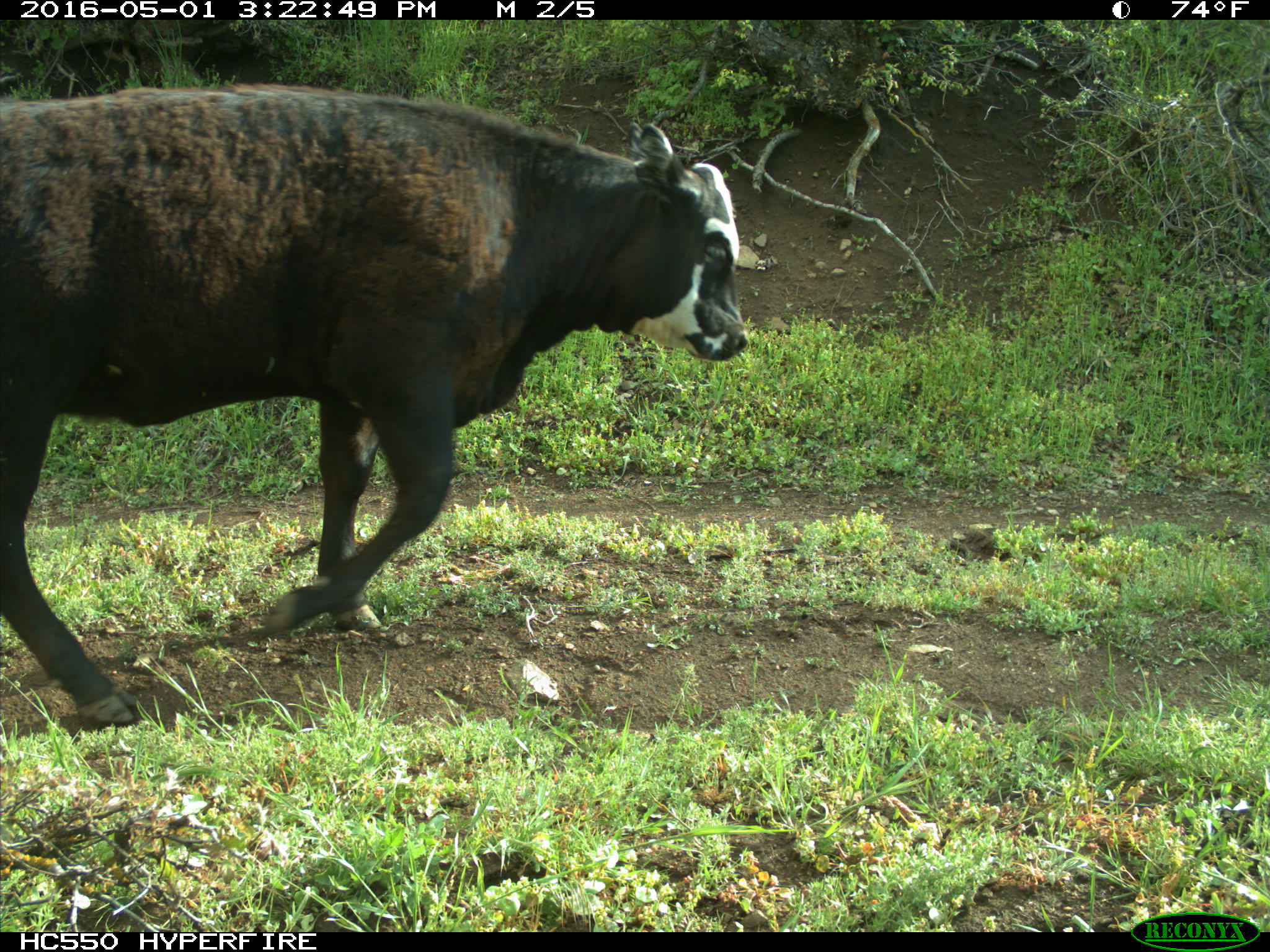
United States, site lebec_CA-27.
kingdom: Animalia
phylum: Chordata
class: Mammalia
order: Artiodactyla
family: Bovidae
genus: Bos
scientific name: Bos taurus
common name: domestic cow